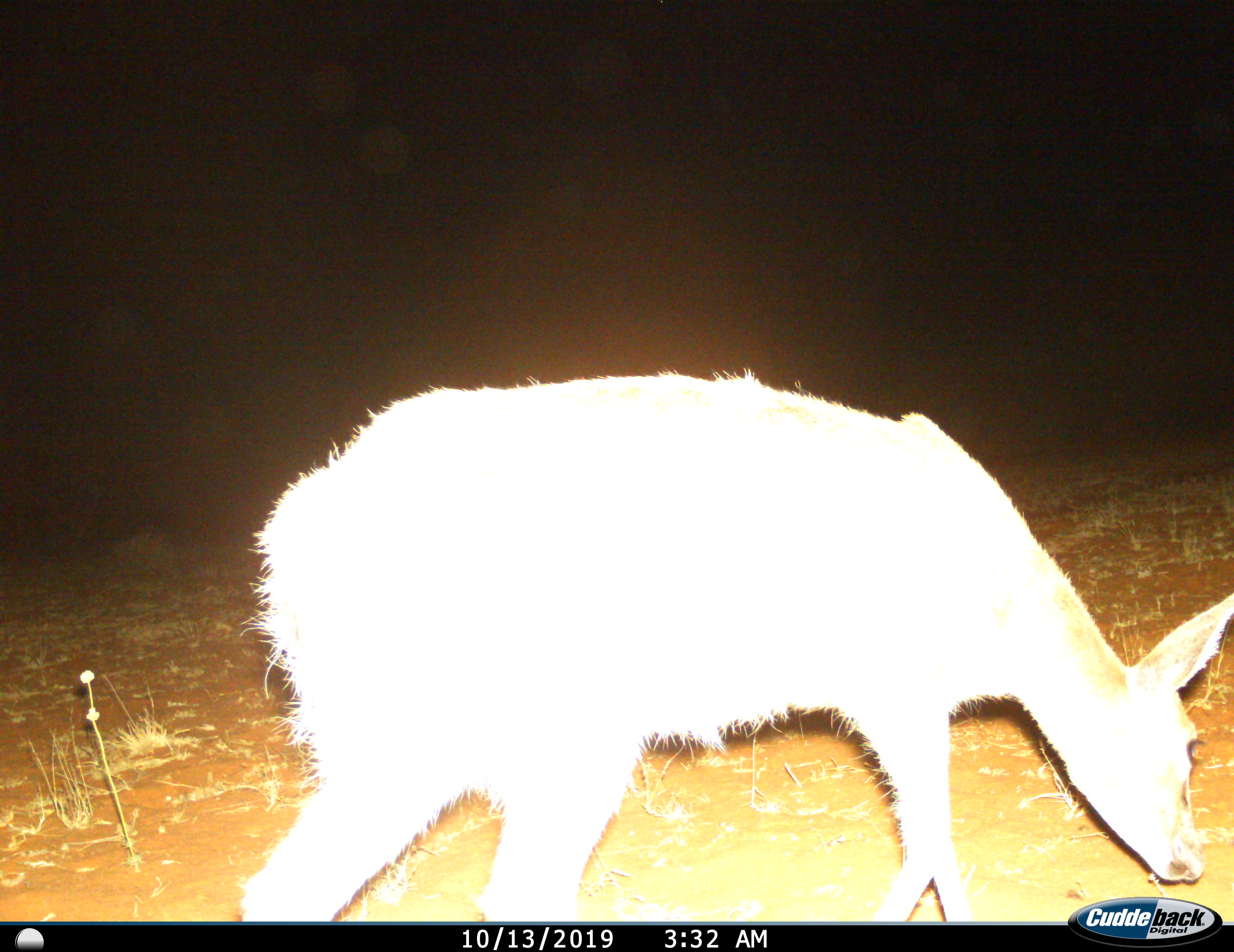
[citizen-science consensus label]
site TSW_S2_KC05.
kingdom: Animalia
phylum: Chordata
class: Mammalia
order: Artiodactyla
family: Bovidae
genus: Sylvicapra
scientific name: Sylvicapra grimmia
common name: common duiker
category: duikercommongrey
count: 1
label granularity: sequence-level